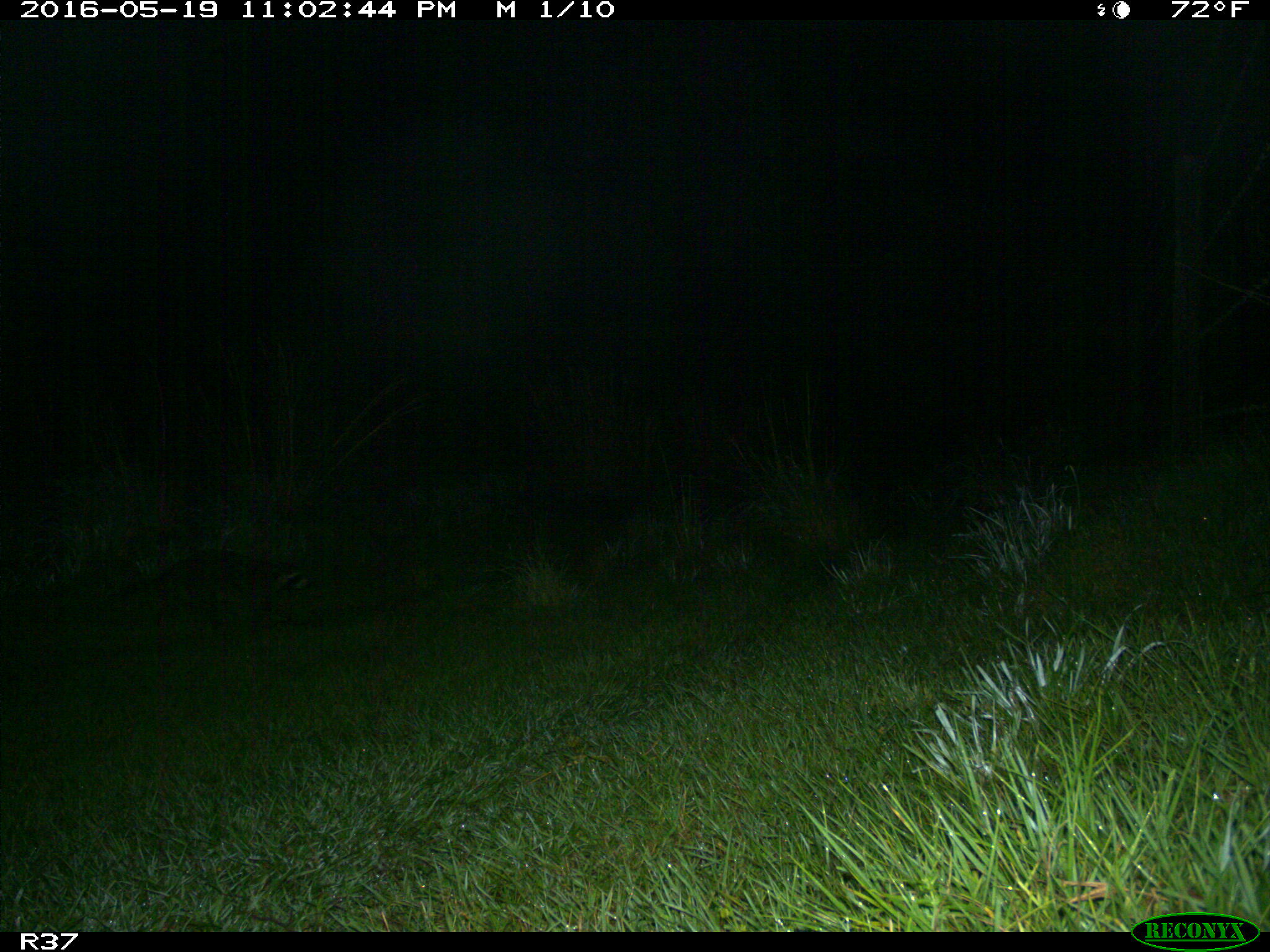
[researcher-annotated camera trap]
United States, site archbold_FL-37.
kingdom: Animalia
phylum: Chordata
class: Mammalia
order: Carnivora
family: Procyonidae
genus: Procyon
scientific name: Procyon lotor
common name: common raccoon